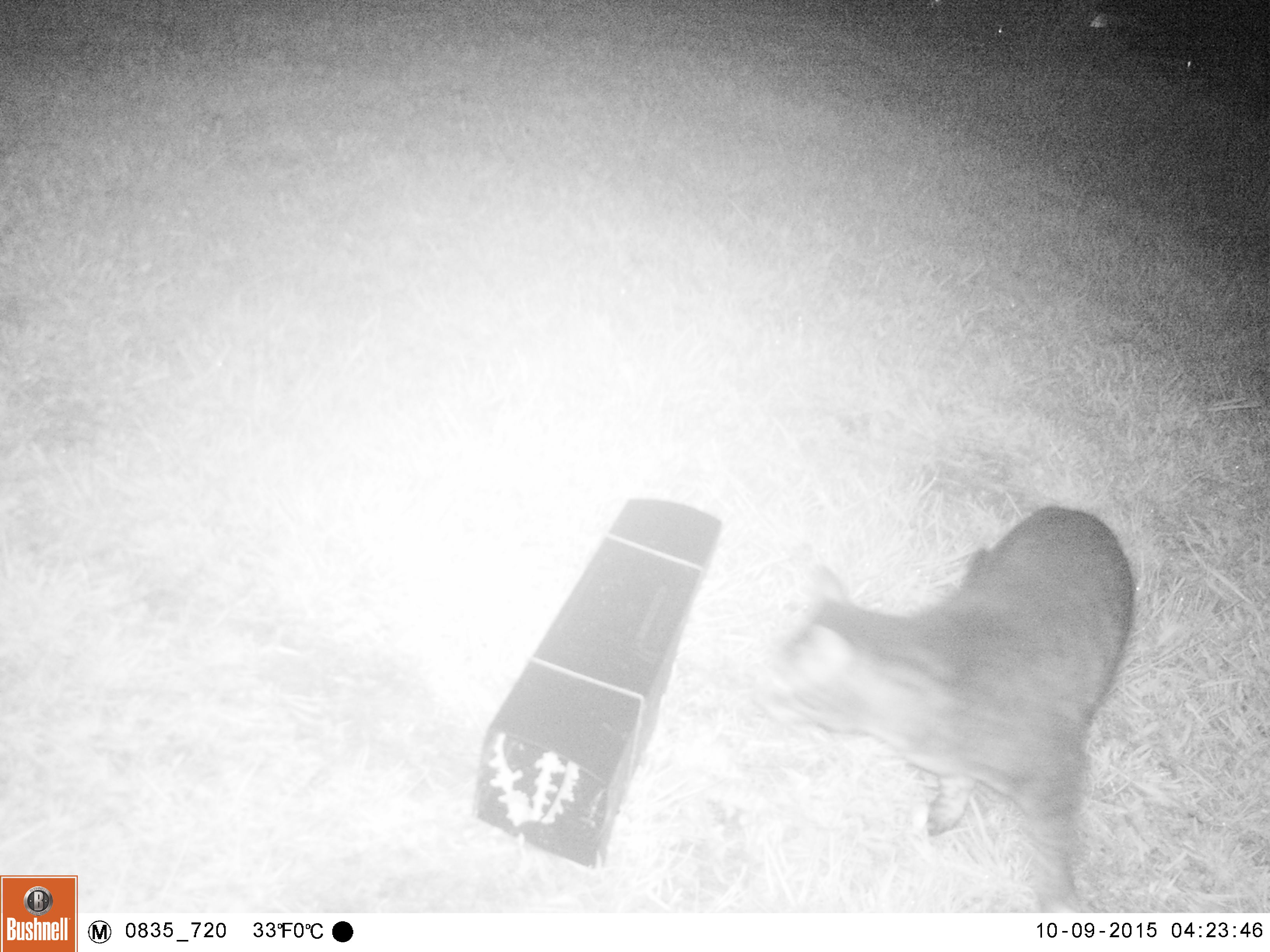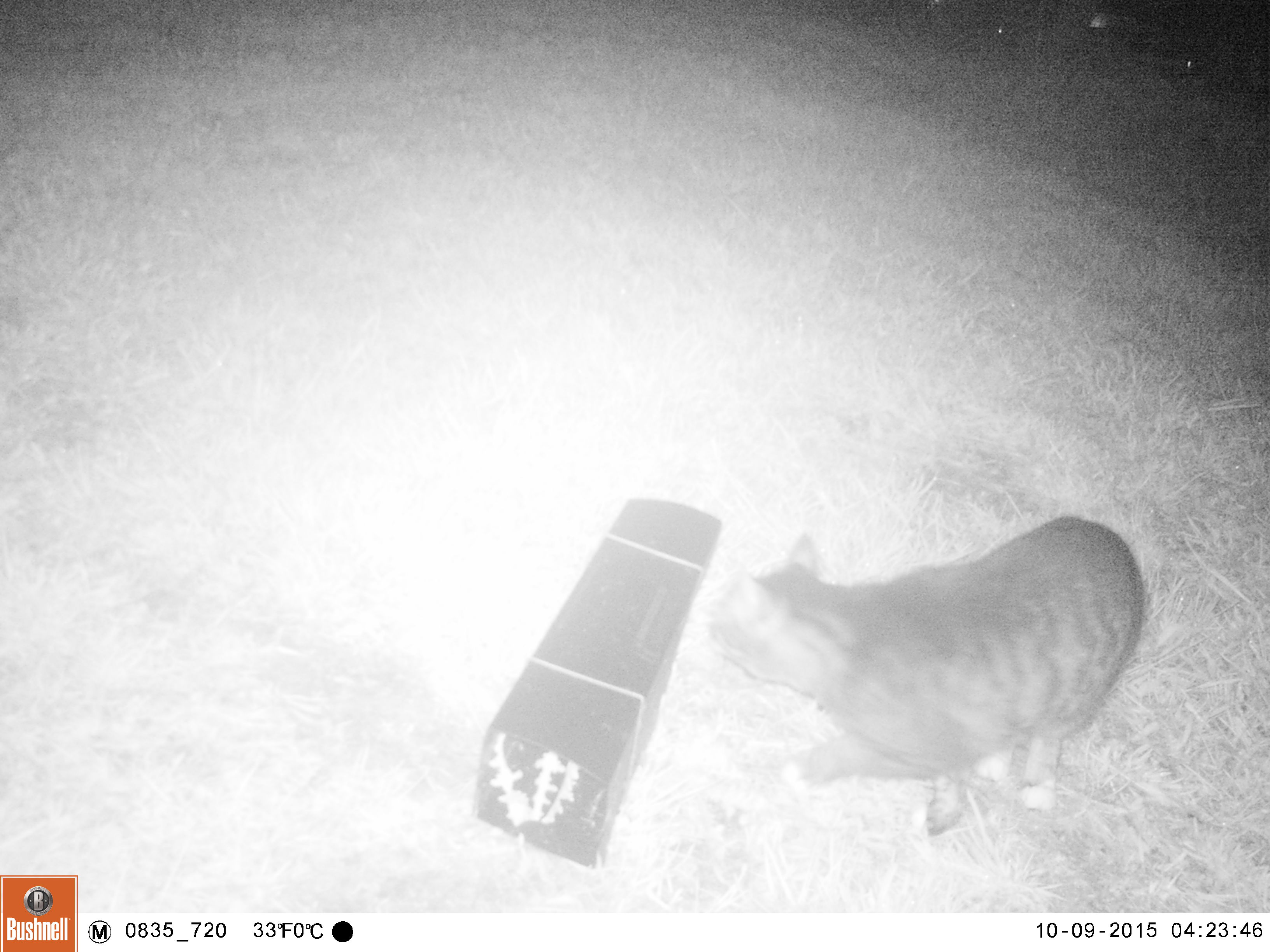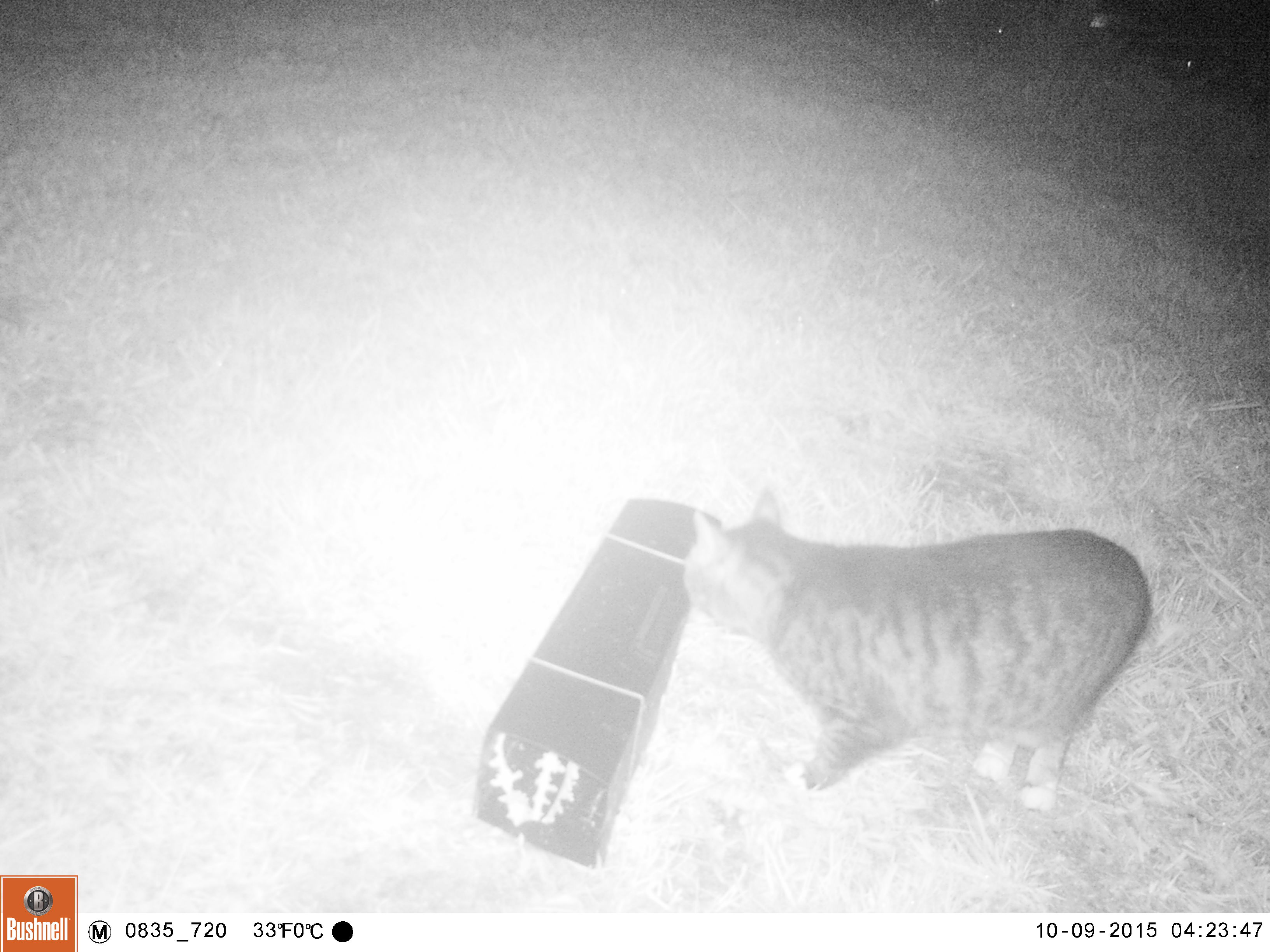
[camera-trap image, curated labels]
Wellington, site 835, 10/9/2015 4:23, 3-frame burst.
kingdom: Animalia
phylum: Chordata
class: Mammalia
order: Carnivora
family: Felidae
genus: Felis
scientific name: Felis catus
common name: cat